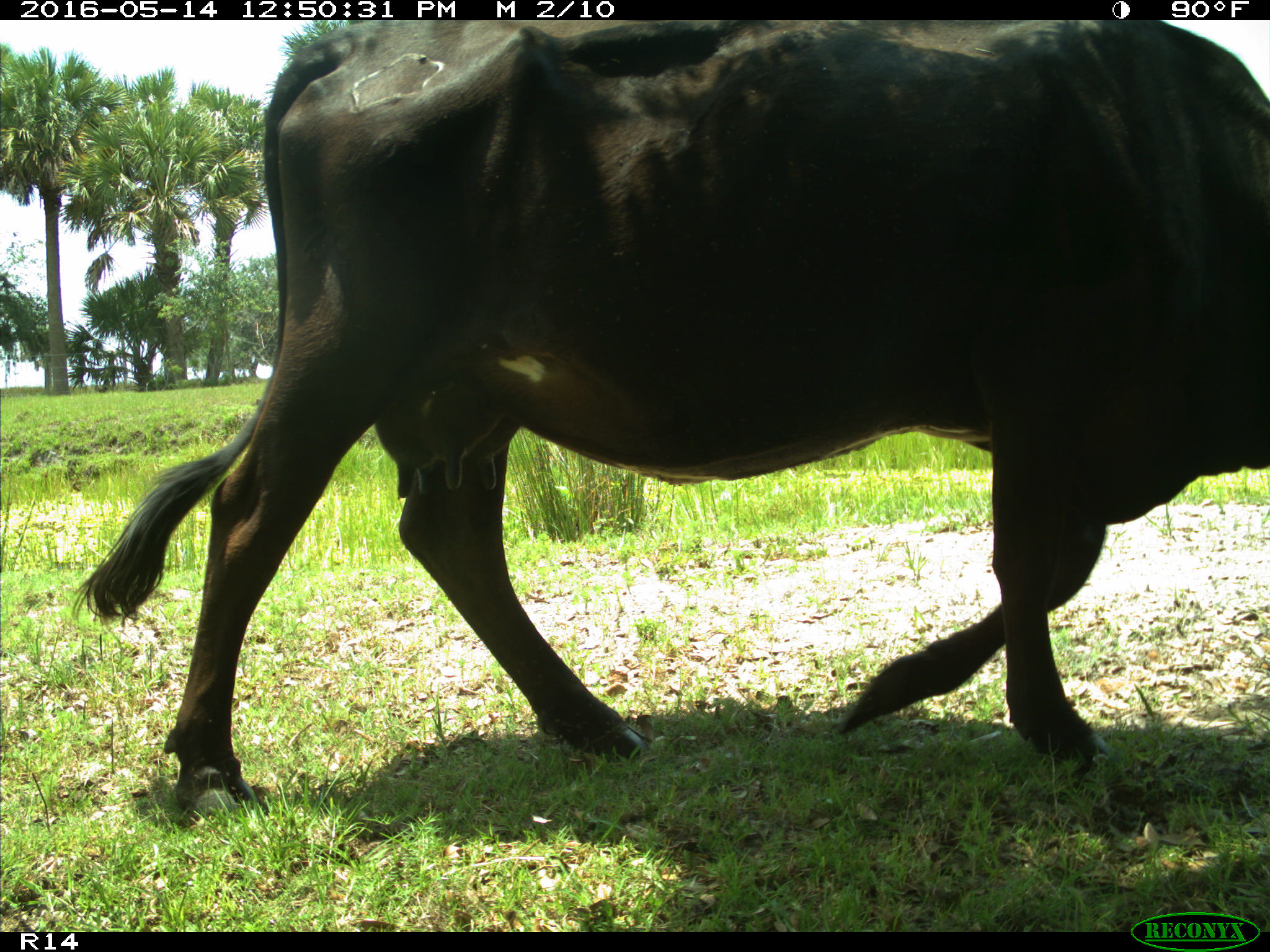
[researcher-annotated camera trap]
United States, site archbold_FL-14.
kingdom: Animalia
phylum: Chordata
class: Mammalia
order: Artiodactyla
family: Bovidae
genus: Bos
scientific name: Bos taurus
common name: domestic cow